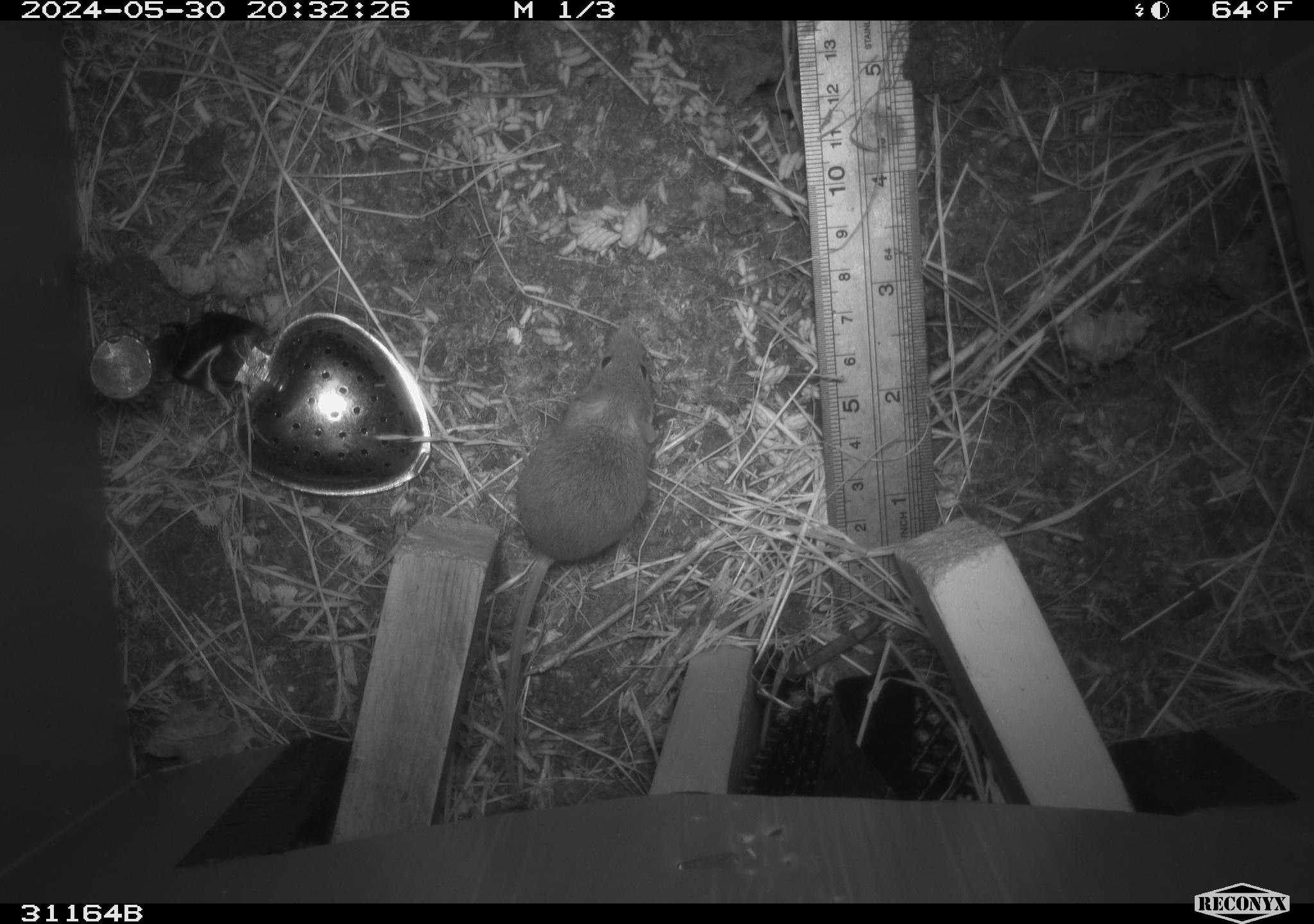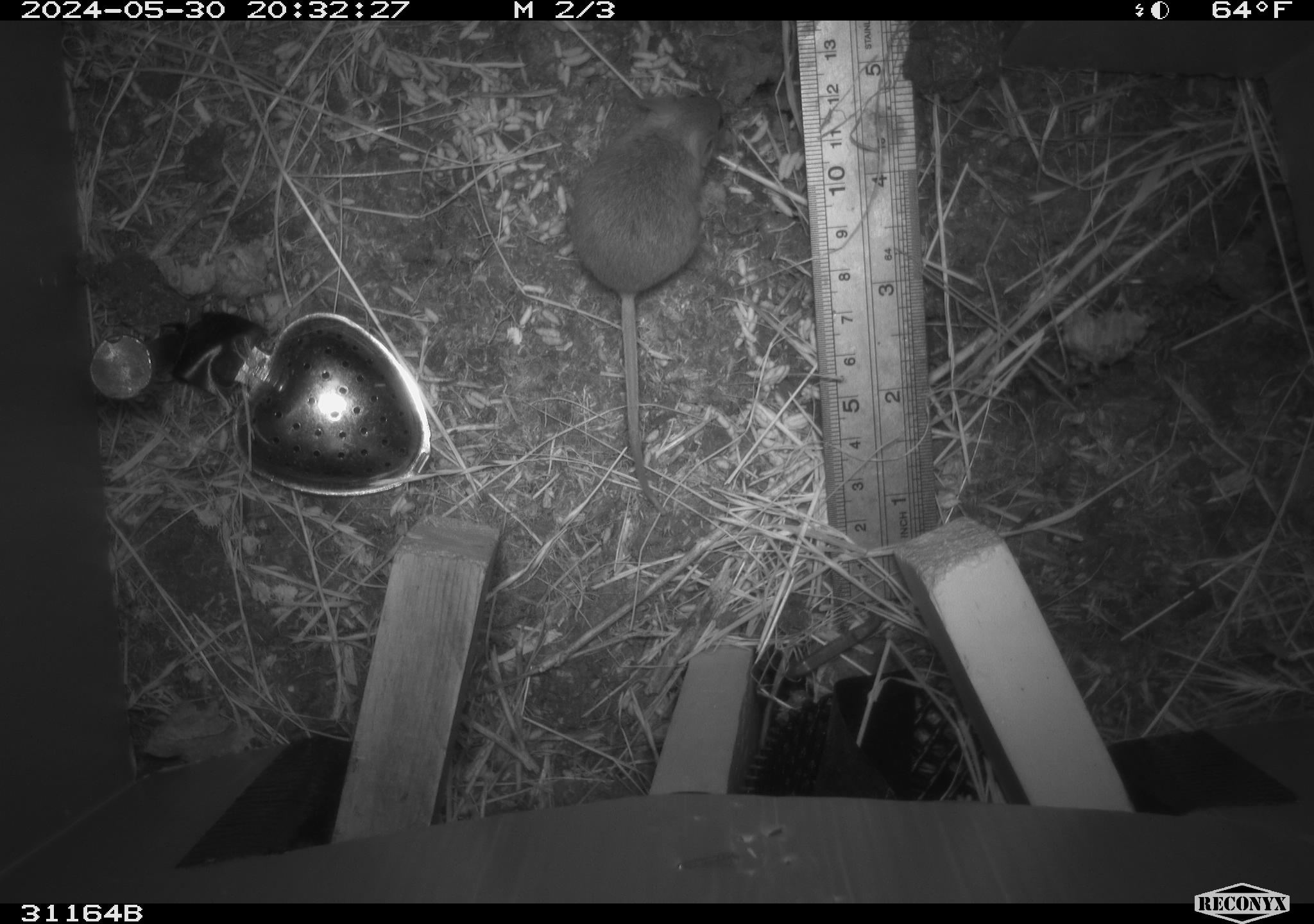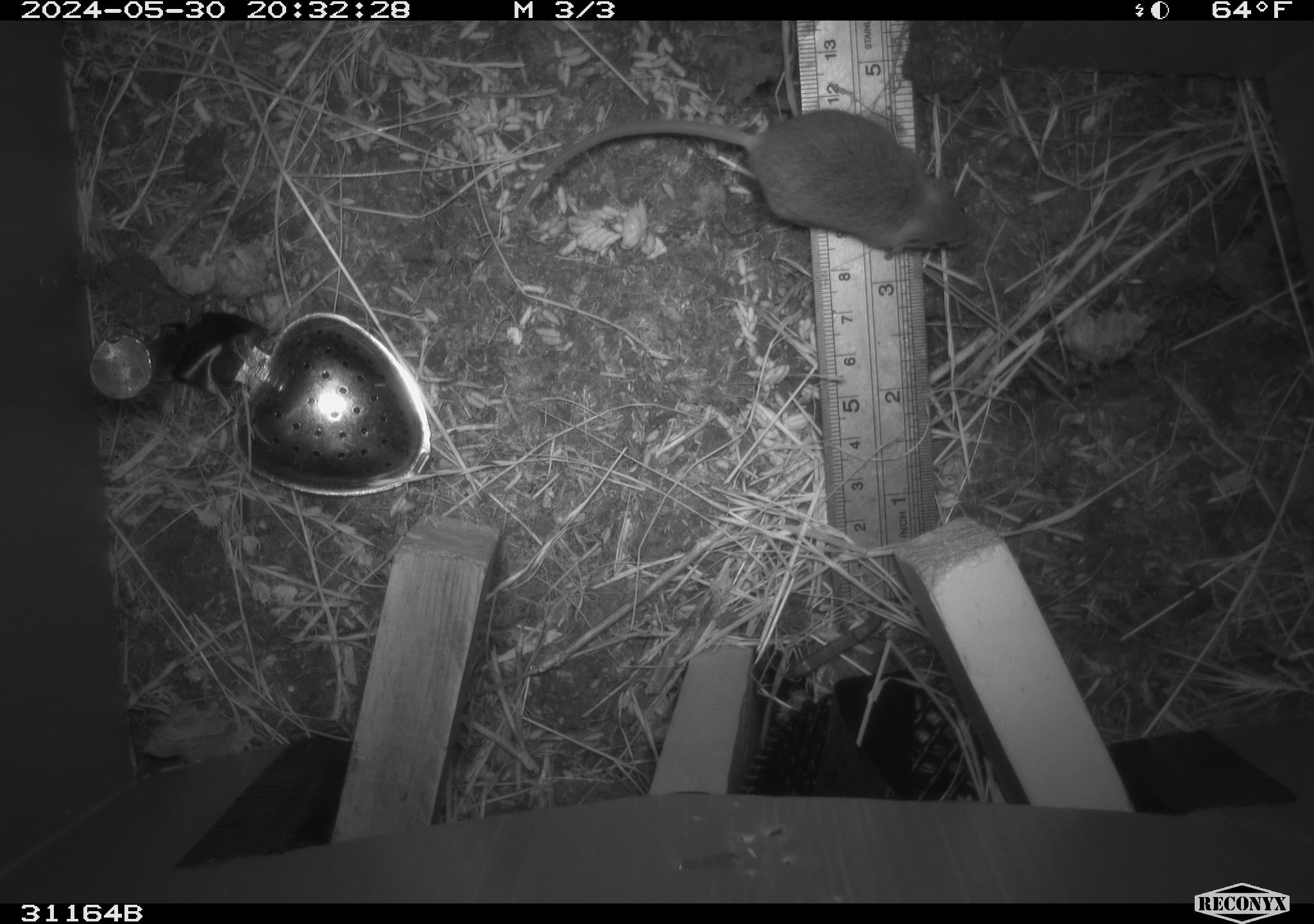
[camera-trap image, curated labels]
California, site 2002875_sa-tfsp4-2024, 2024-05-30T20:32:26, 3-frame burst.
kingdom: Animalia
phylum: Chordata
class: Mammalia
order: Rodentia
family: Muridae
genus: Mus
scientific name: Mus musculus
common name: house mouse